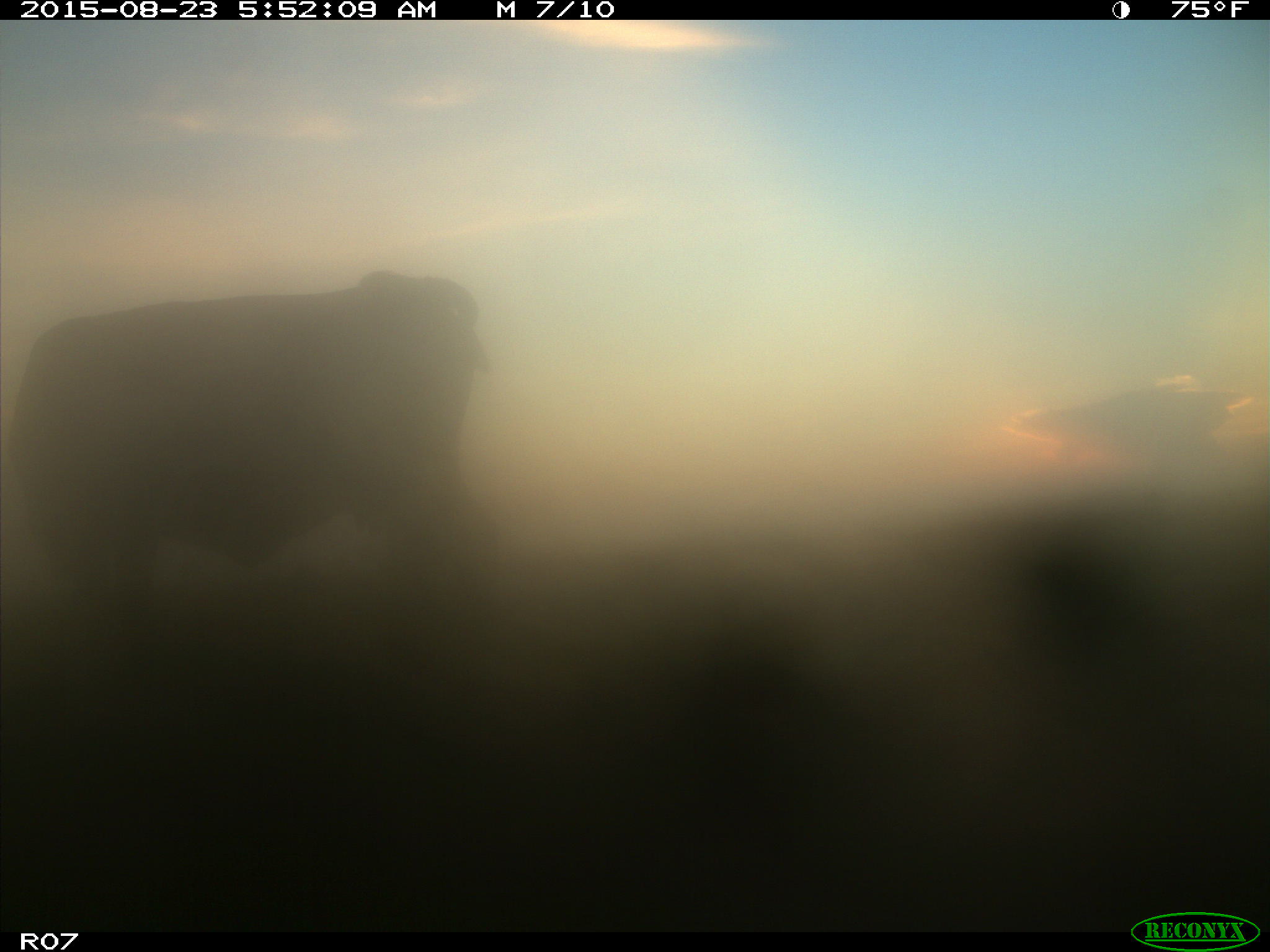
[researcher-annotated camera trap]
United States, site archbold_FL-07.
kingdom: Animalia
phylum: Chordata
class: Mammalia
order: Artiodactyla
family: Bovidae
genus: Bos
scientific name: Bos taurus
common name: domestic cow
Bos taurus (domestic cow).